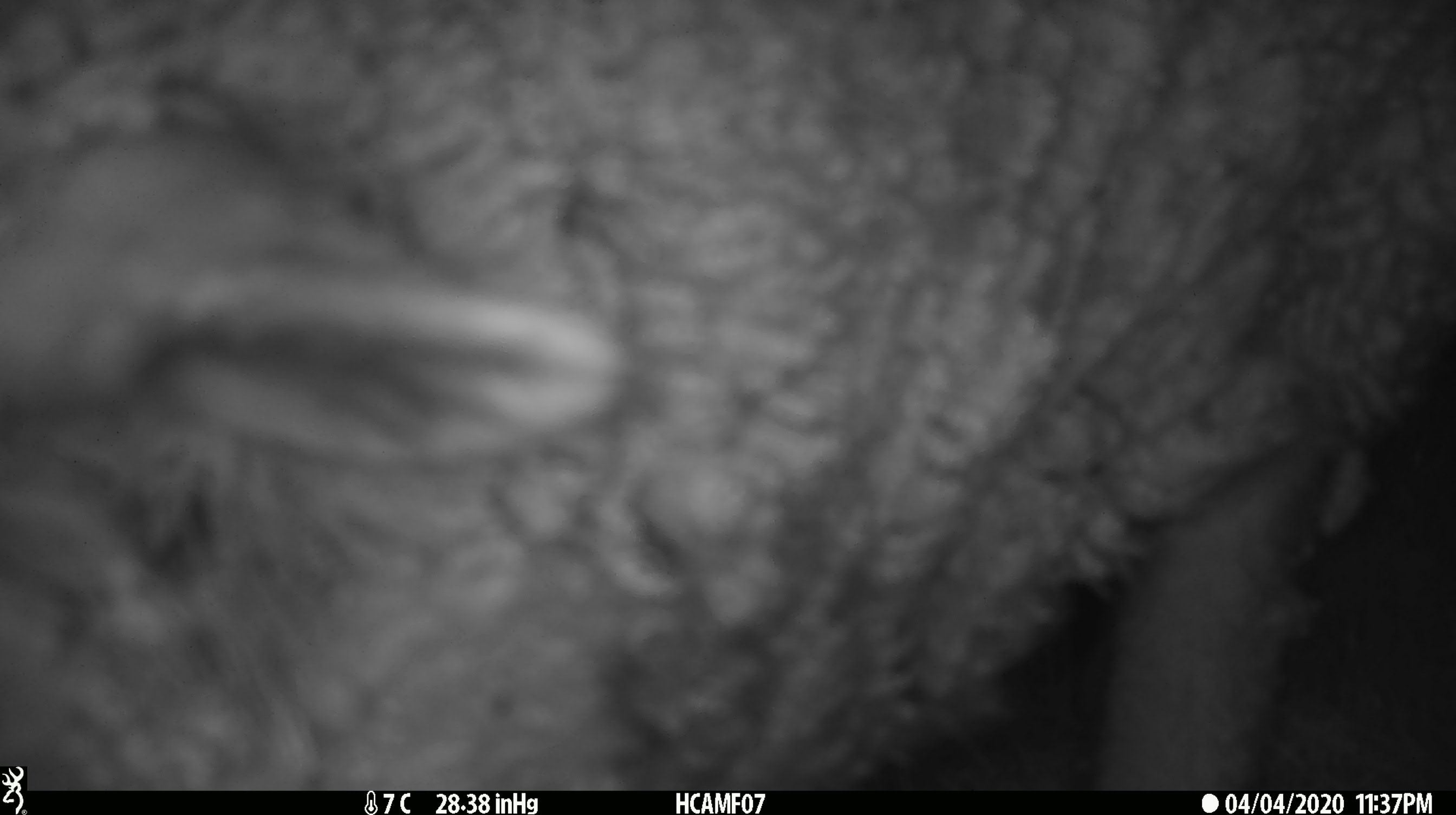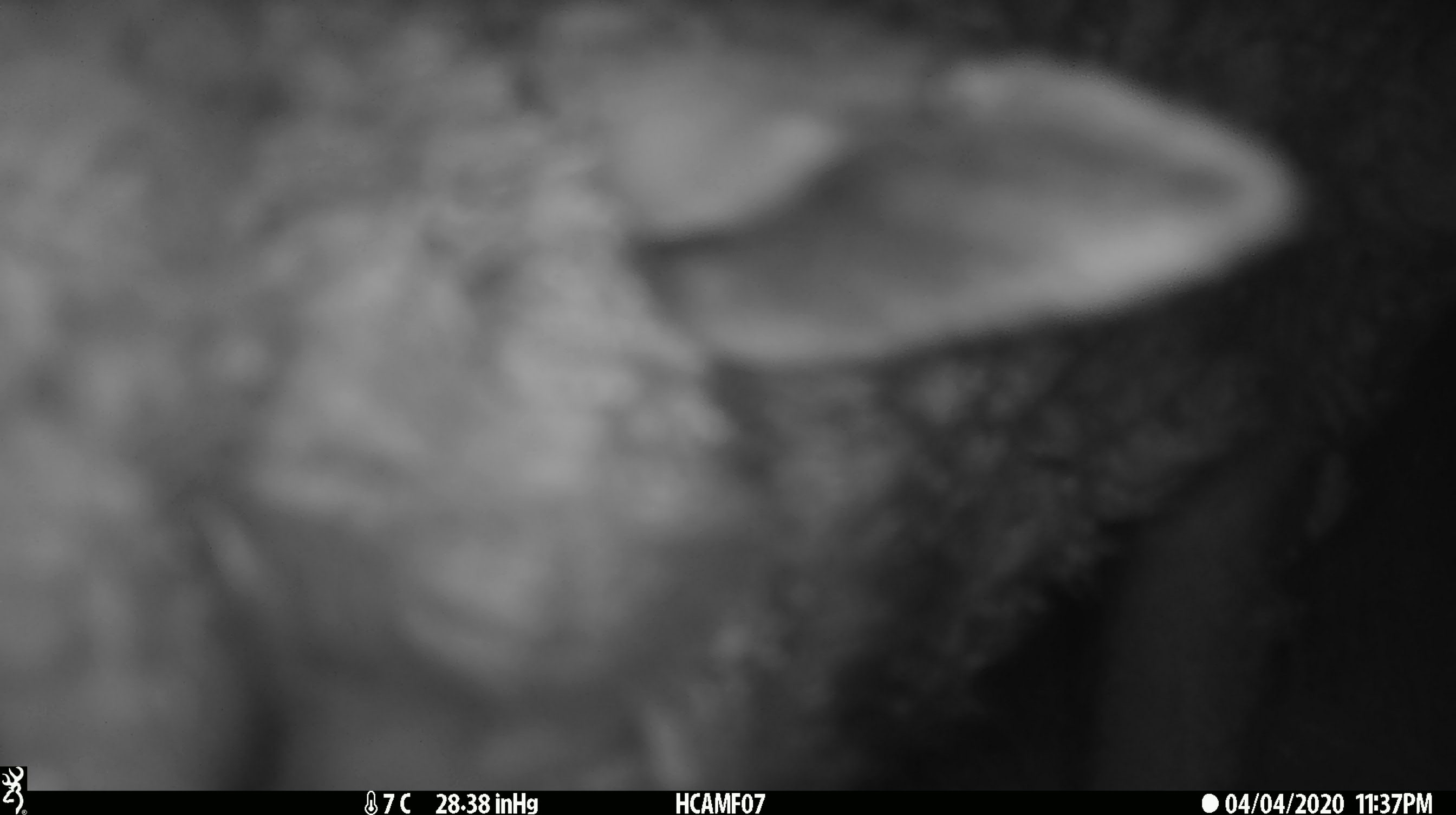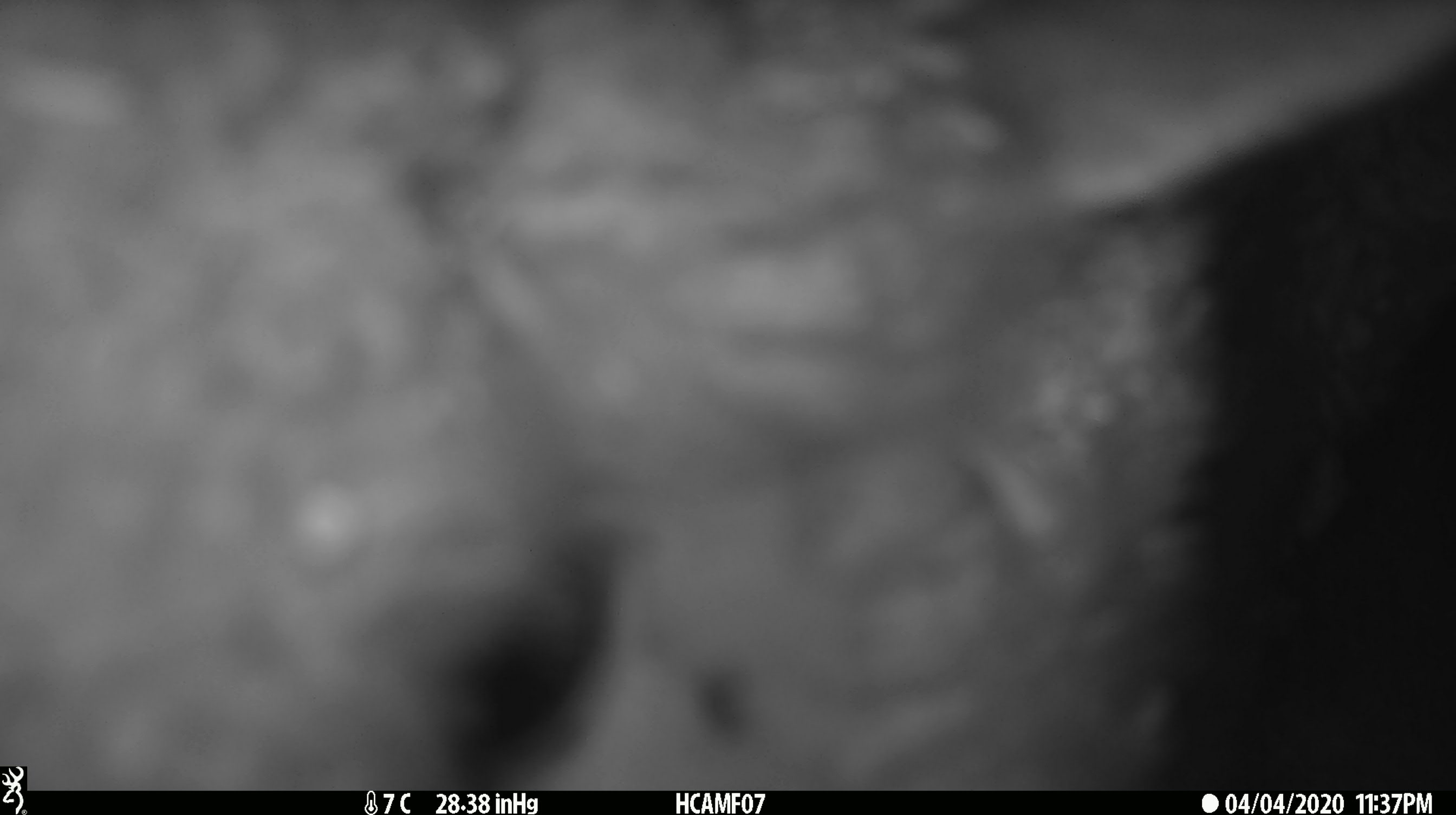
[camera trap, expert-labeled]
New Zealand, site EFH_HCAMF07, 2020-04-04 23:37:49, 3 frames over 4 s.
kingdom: Animalia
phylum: Chordata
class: Mammalia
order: Artiodactyla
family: Bovidae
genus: Ovis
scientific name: Ovis aries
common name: domestic sheep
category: sheep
Sheep (domestic sheep) (Ovis aries).